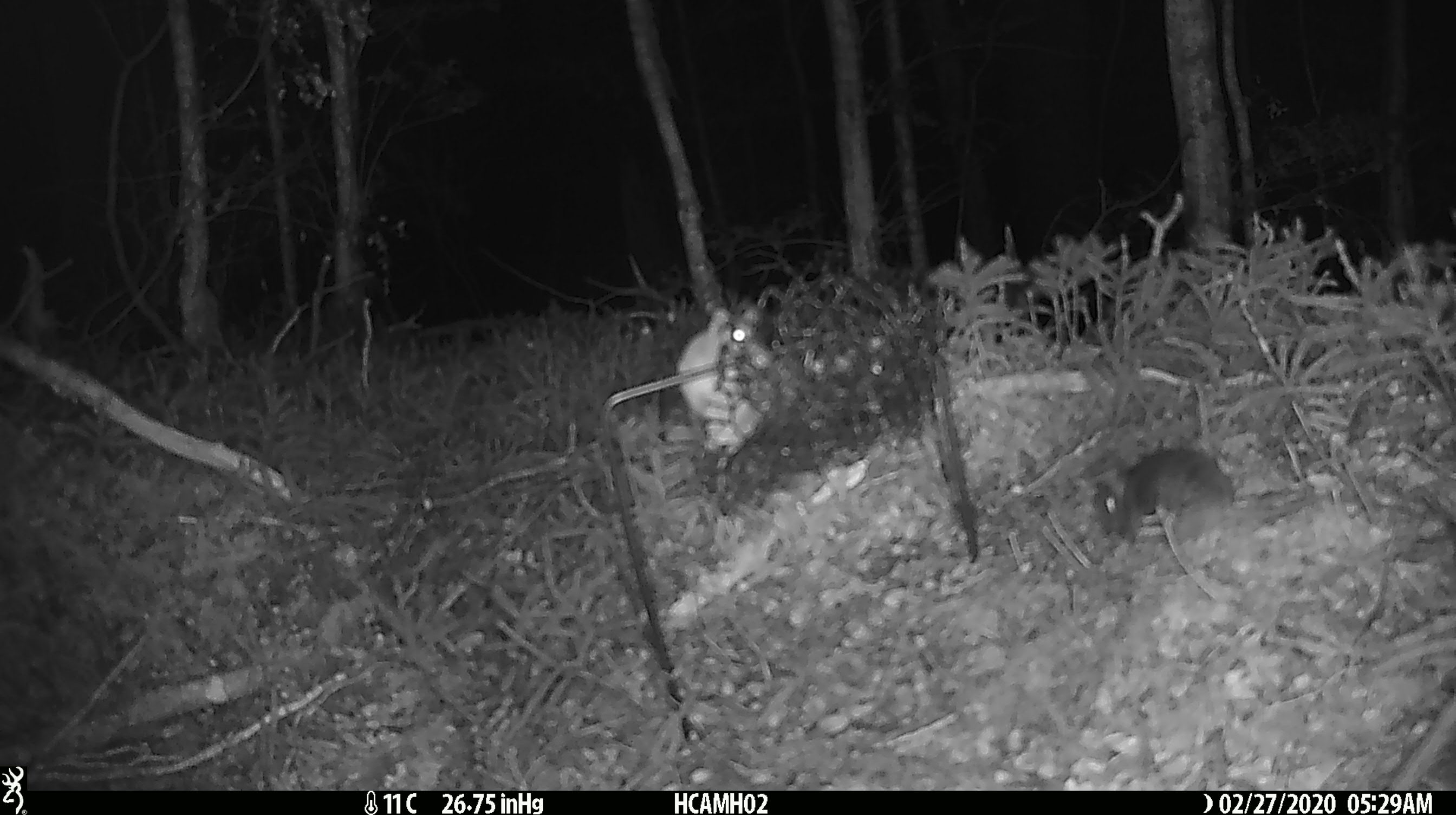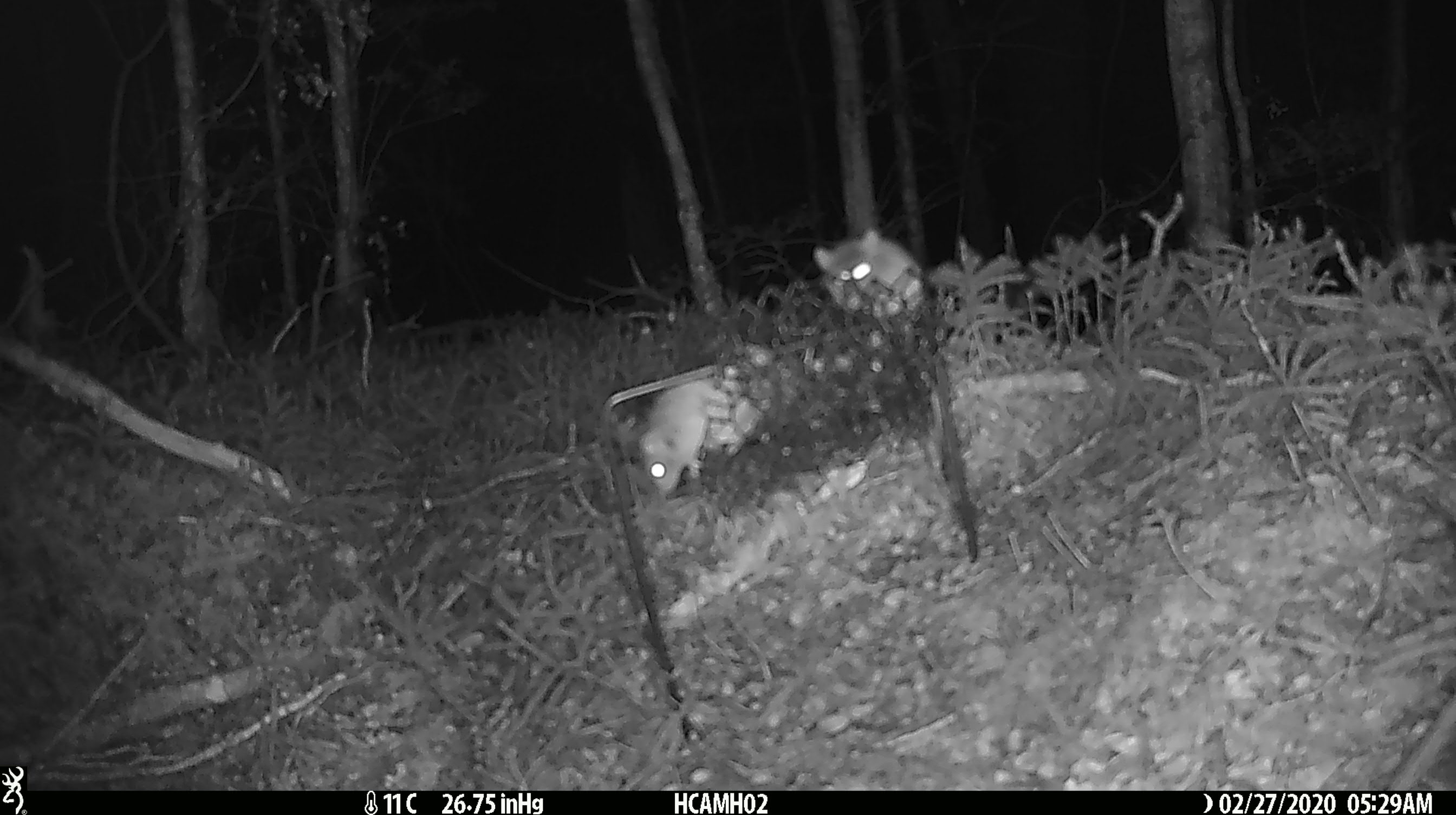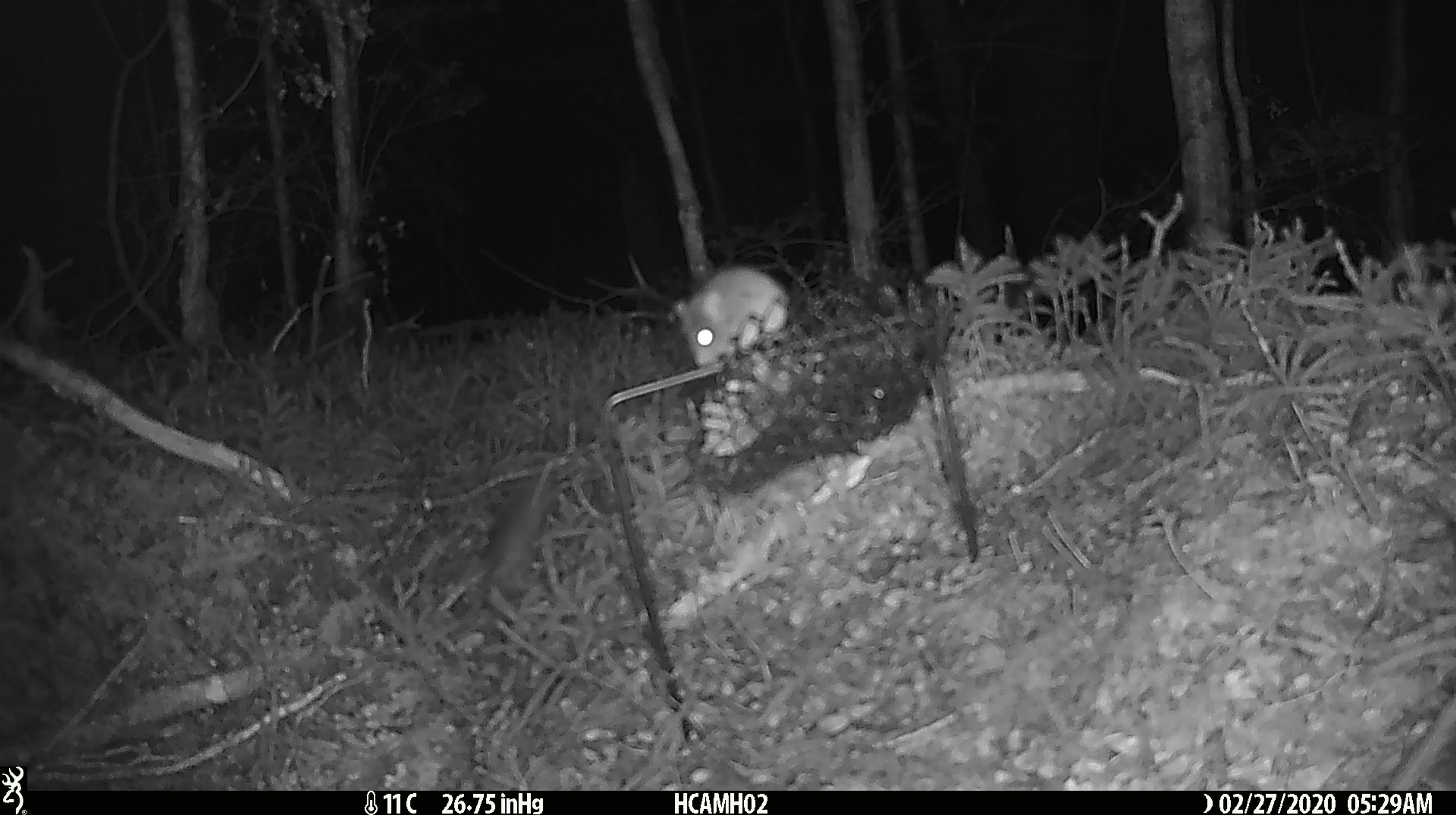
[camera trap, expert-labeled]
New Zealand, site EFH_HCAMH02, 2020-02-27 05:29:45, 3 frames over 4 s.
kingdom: Animalia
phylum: Chordata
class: Mammalia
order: Rodentia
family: Muridae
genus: Mus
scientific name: Mus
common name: mouse